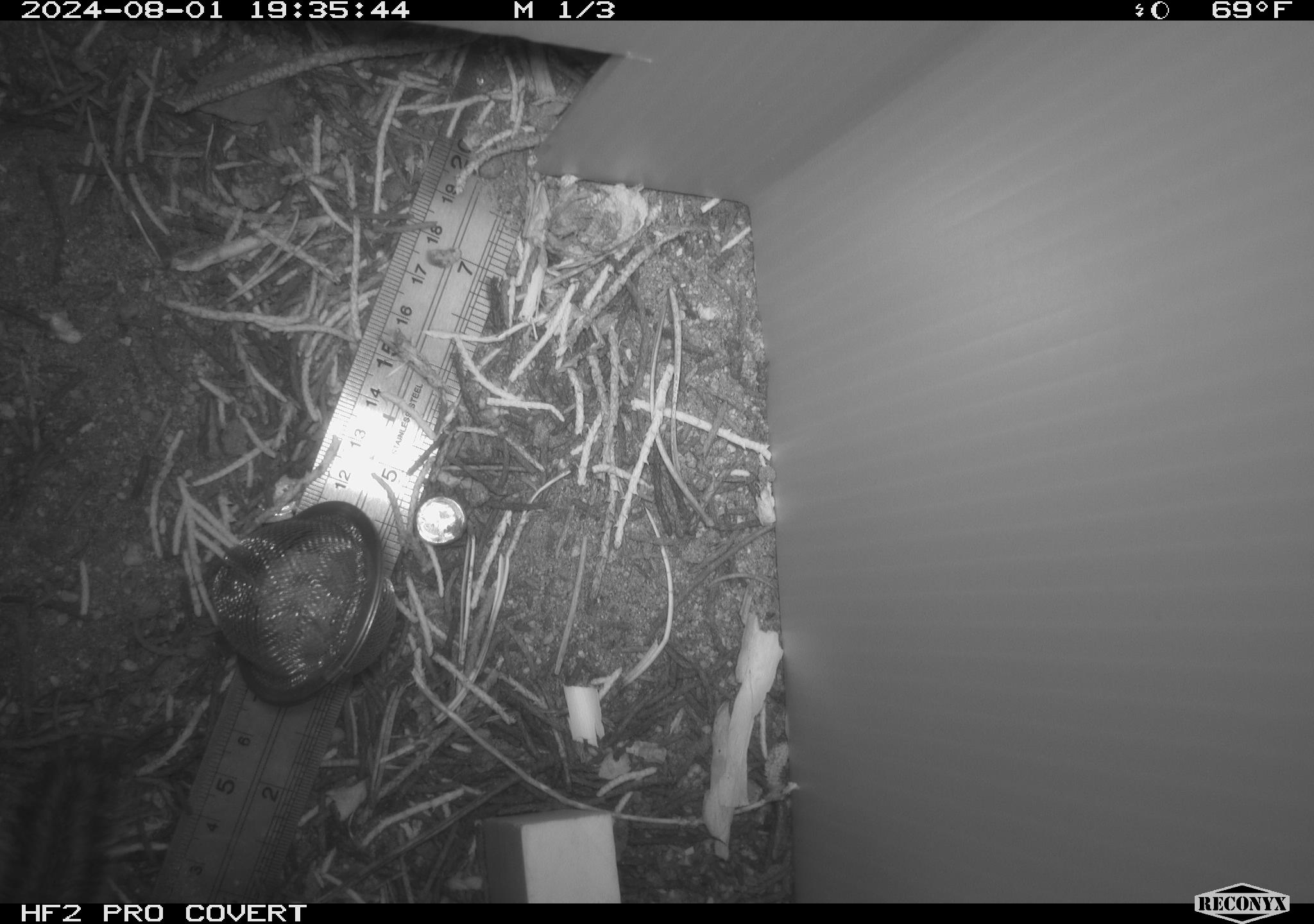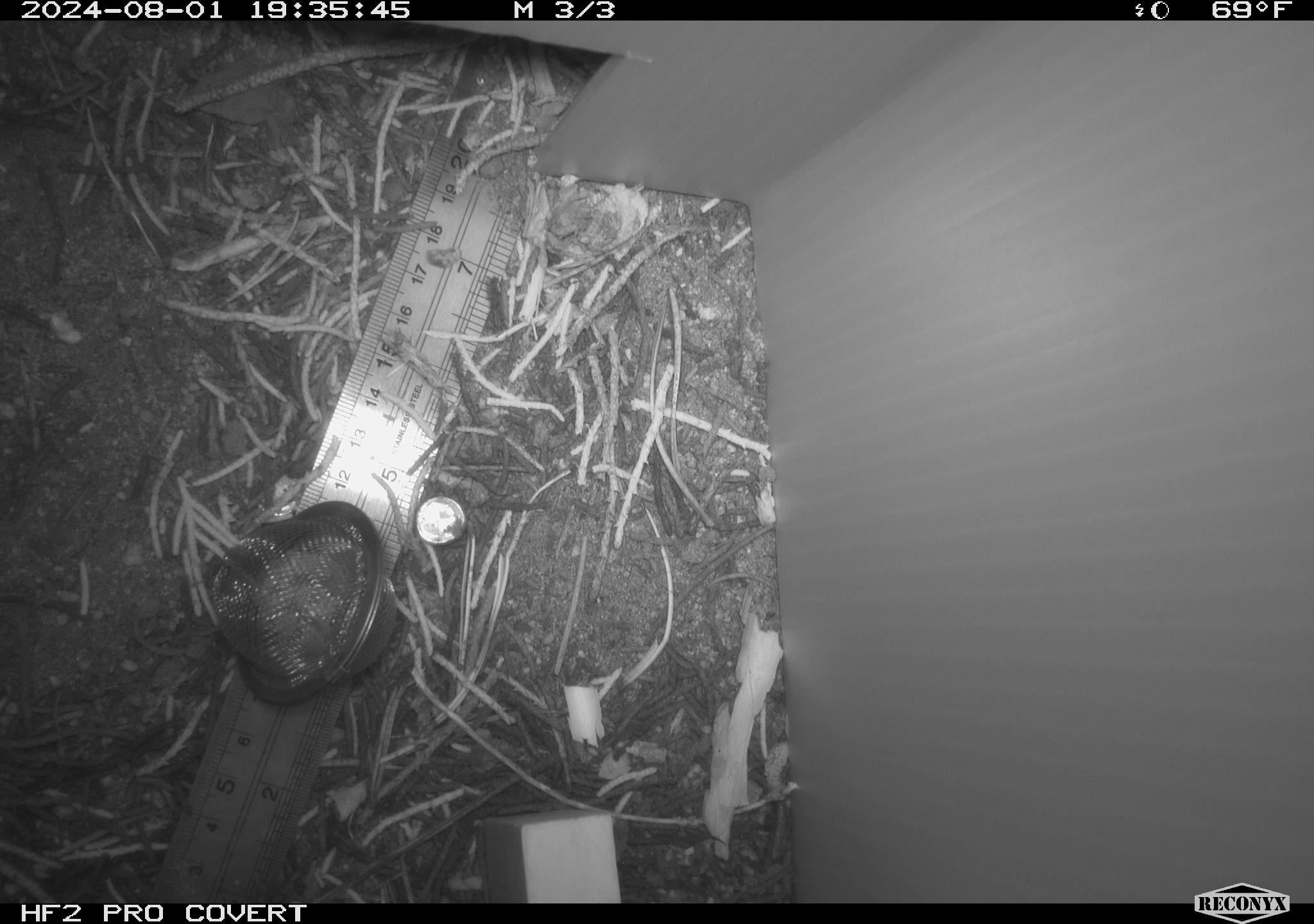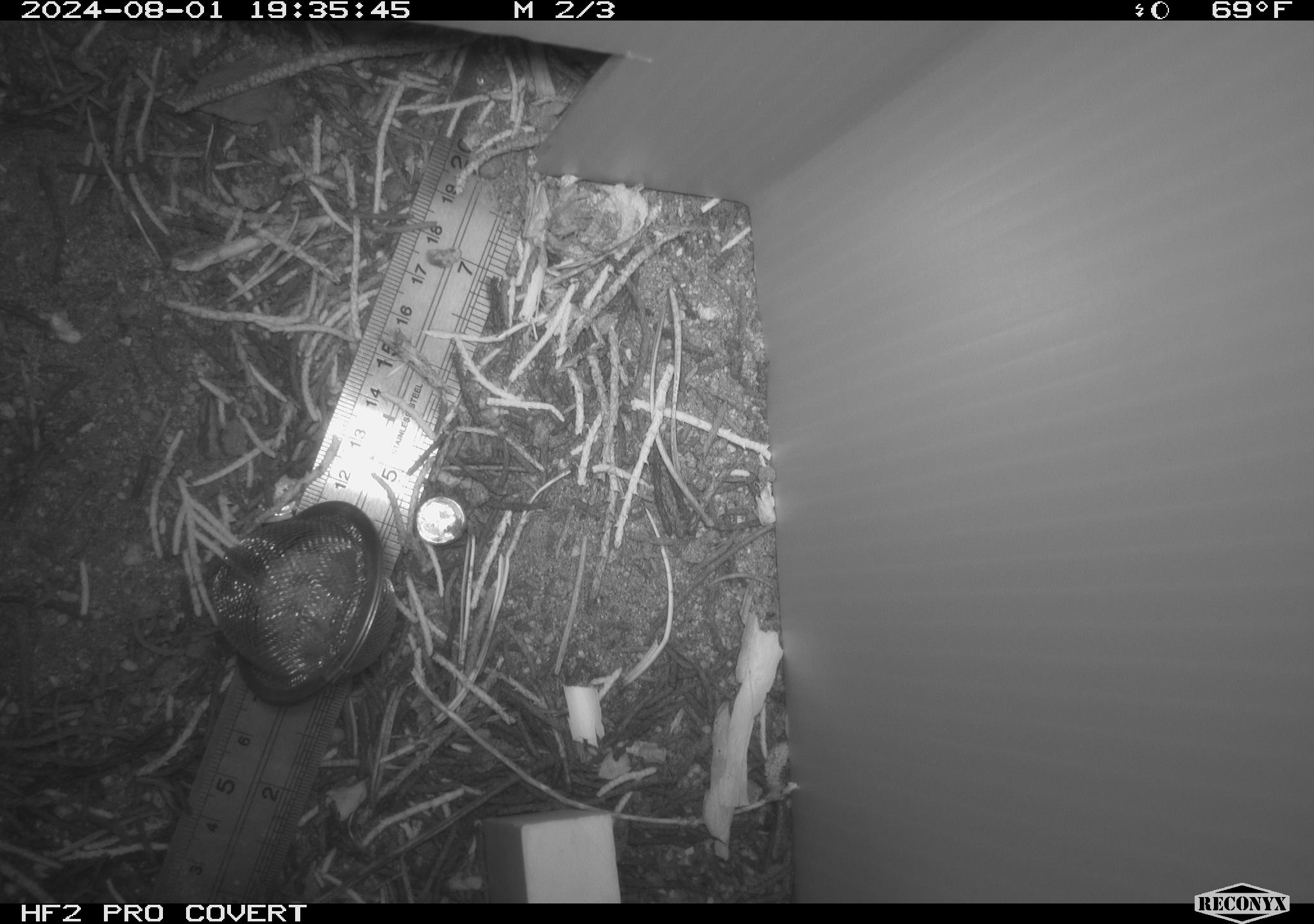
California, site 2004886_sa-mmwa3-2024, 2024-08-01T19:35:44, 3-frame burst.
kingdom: Animalia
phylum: Chordata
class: Mammalia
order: Rodentia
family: Sciuridae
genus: Neotamias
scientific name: Neotamias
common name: western chipmunks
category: neotamias species